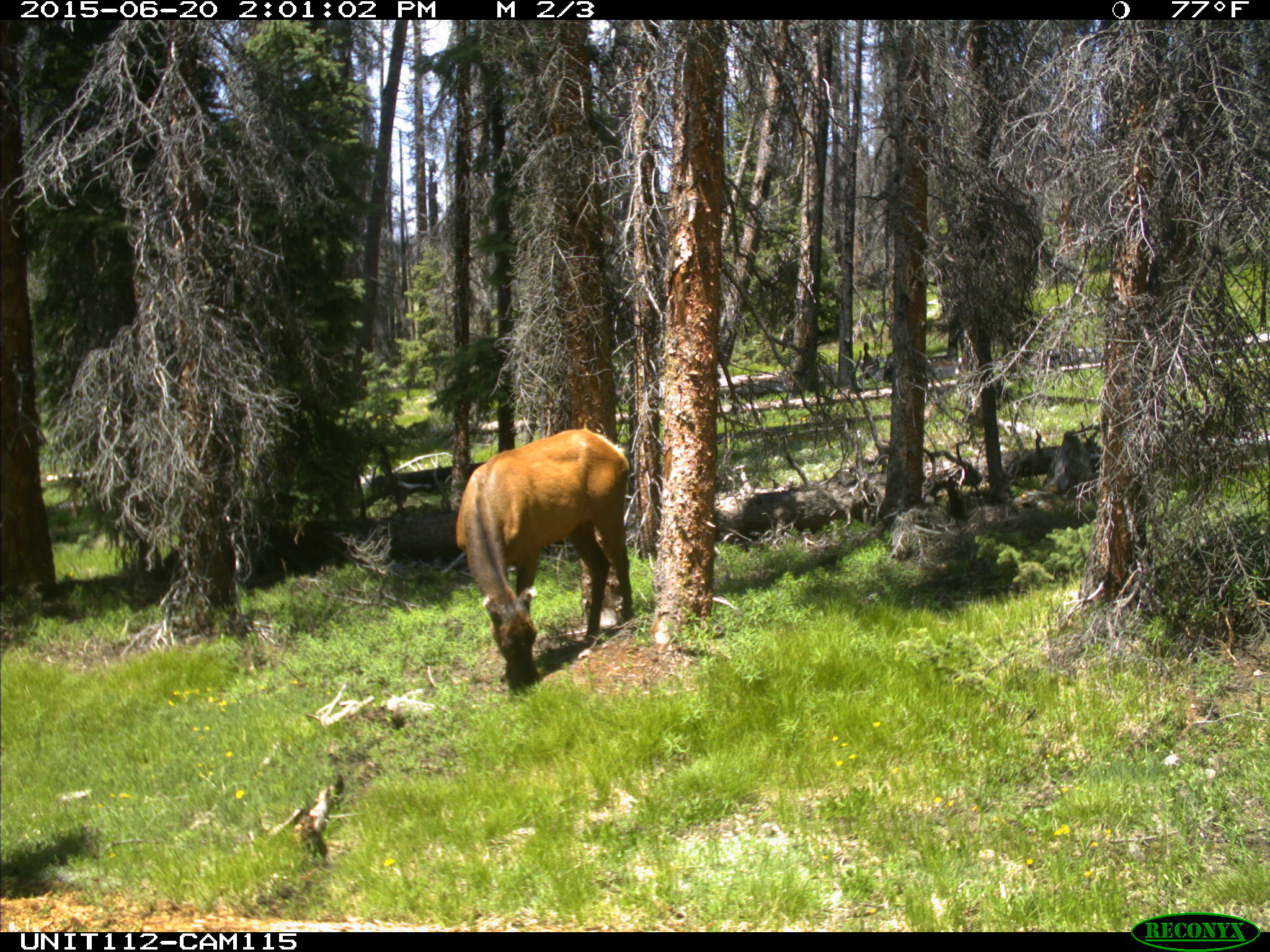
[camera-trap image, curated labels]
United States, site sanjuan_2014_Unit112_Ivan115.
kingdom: Animalia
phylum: Chordata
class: Mammalia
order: Artiodactyla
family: Cervidae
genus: Cervus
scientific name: Cervus elaphus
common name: red deer